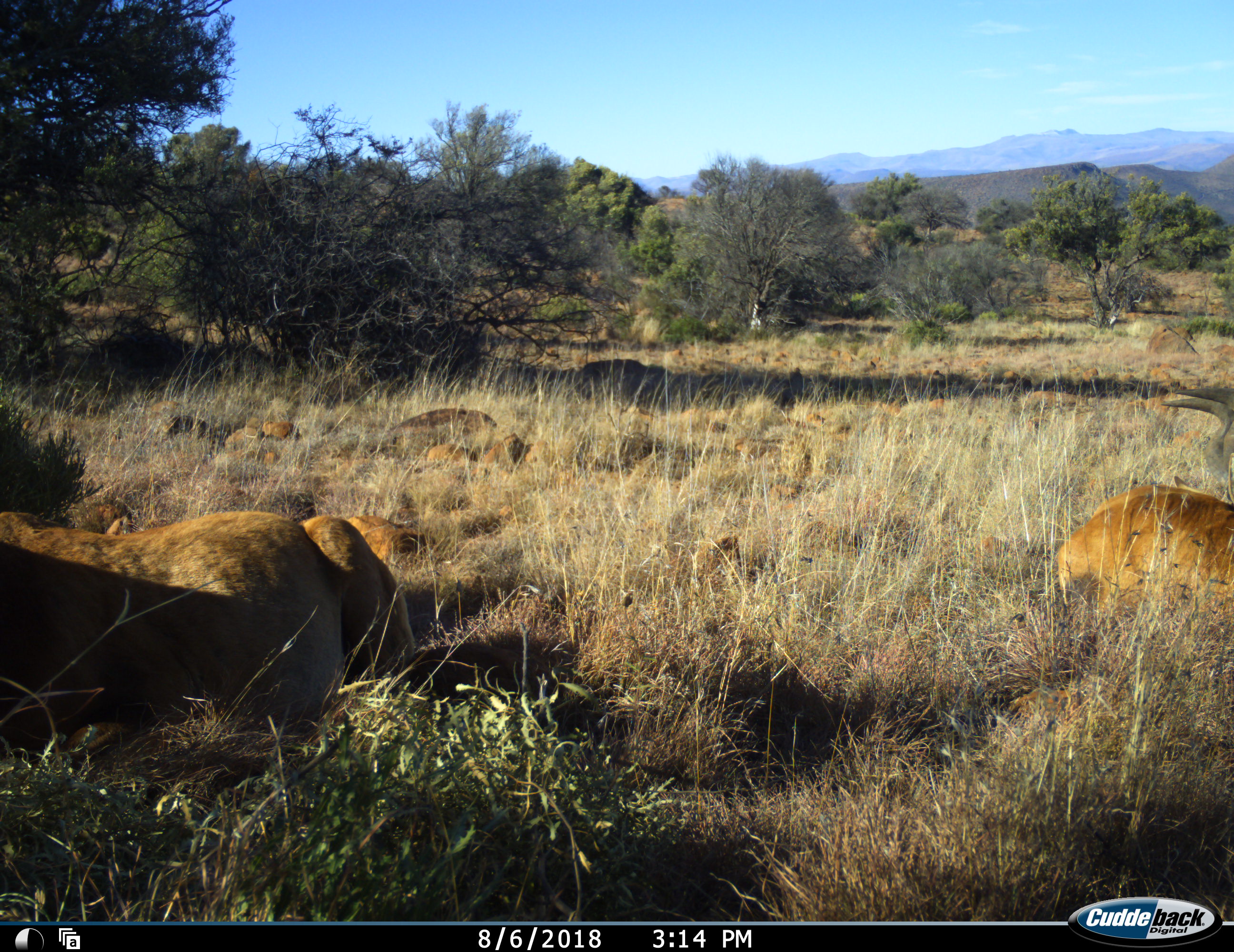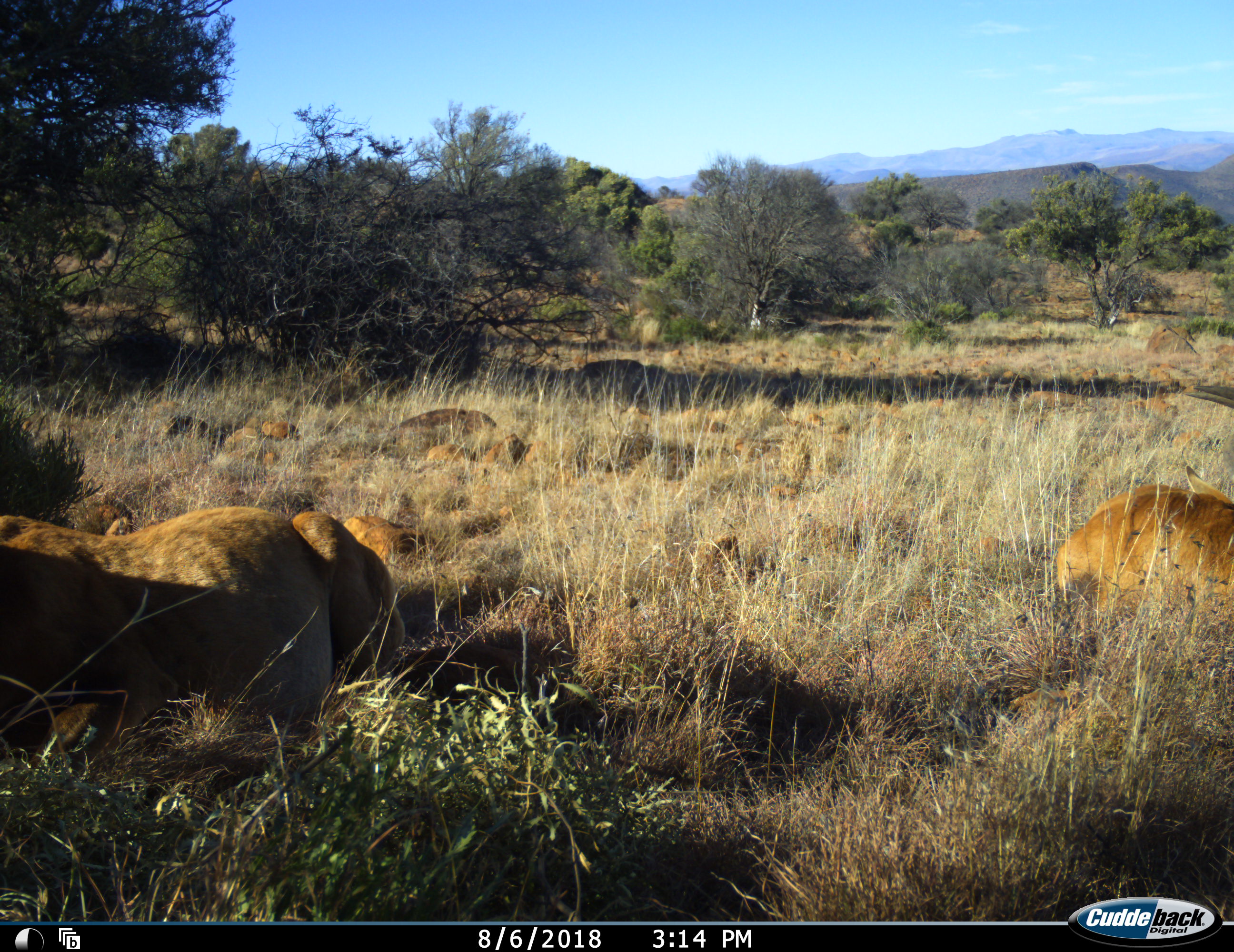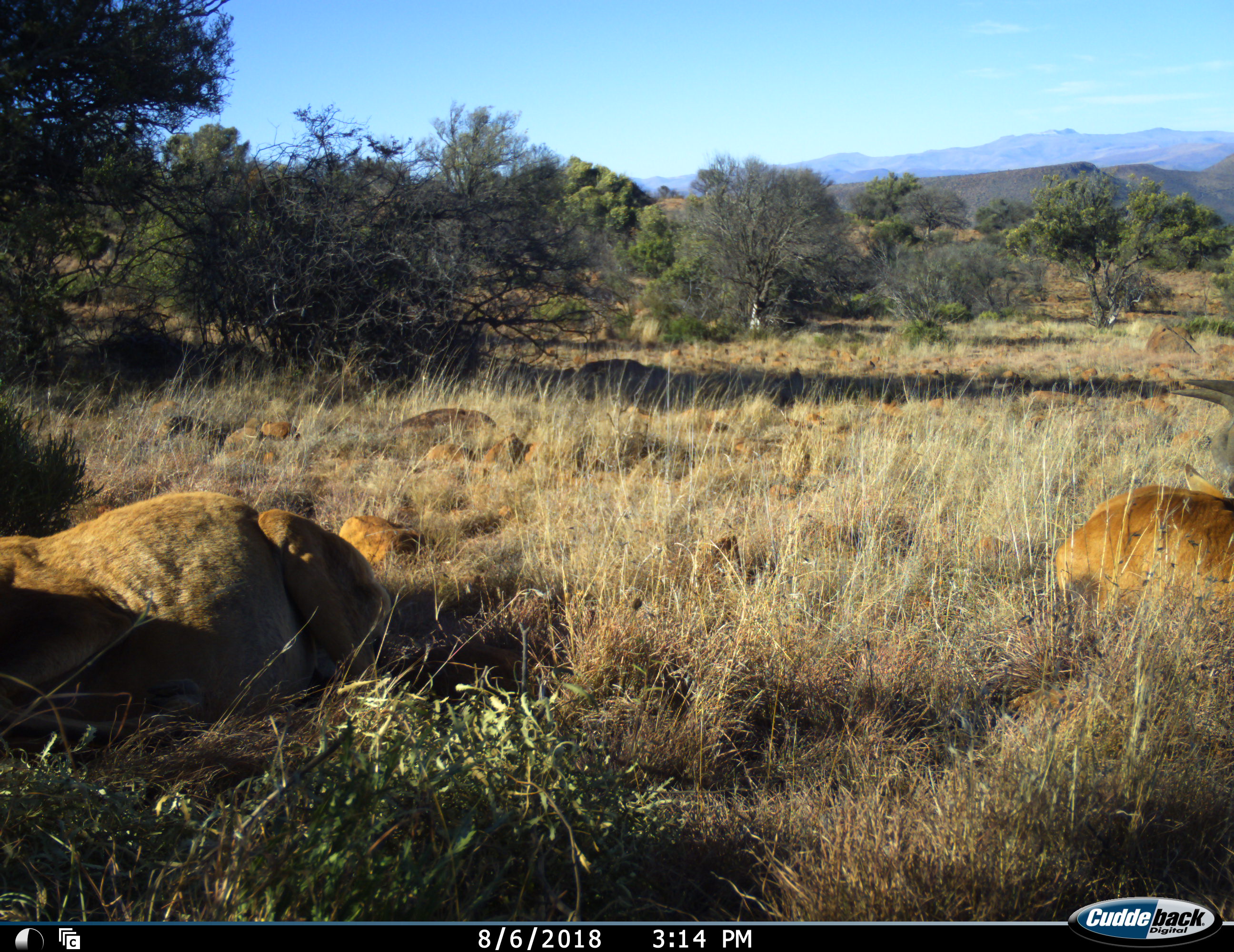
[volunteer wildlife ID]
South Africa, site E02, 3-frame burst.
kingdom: Animalia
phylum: Chordata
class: Mammalia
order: Artiodactyla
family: Bovidae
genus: Alcelaphus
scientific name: Alcelaphus buselaphus caama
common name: red hartebeest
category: hartebeestred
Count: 2.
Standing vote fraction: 0%.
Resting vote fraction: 100%.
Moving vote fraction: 0%.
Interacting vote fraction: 0%.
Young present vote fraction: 0%.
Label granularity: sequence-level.